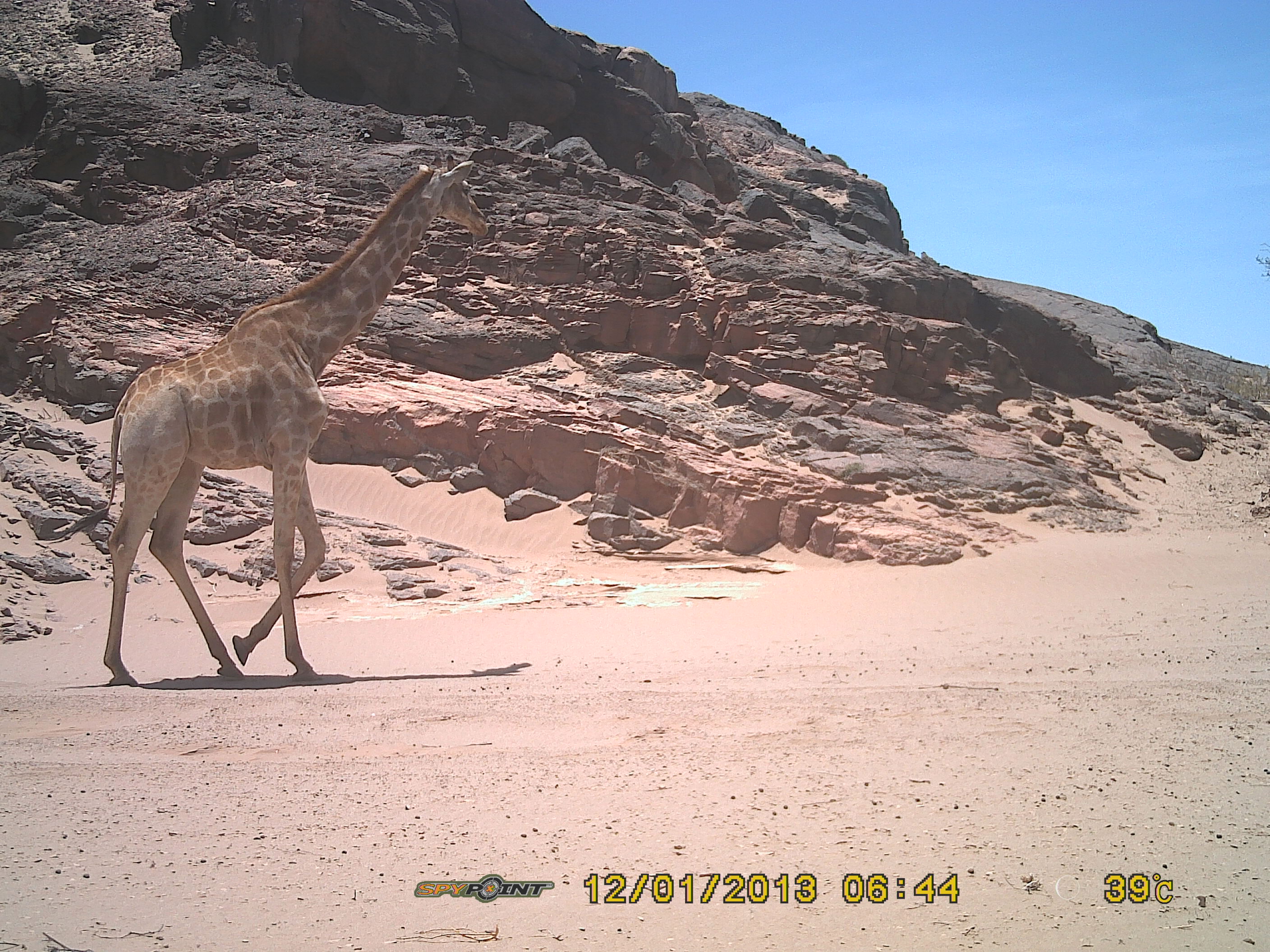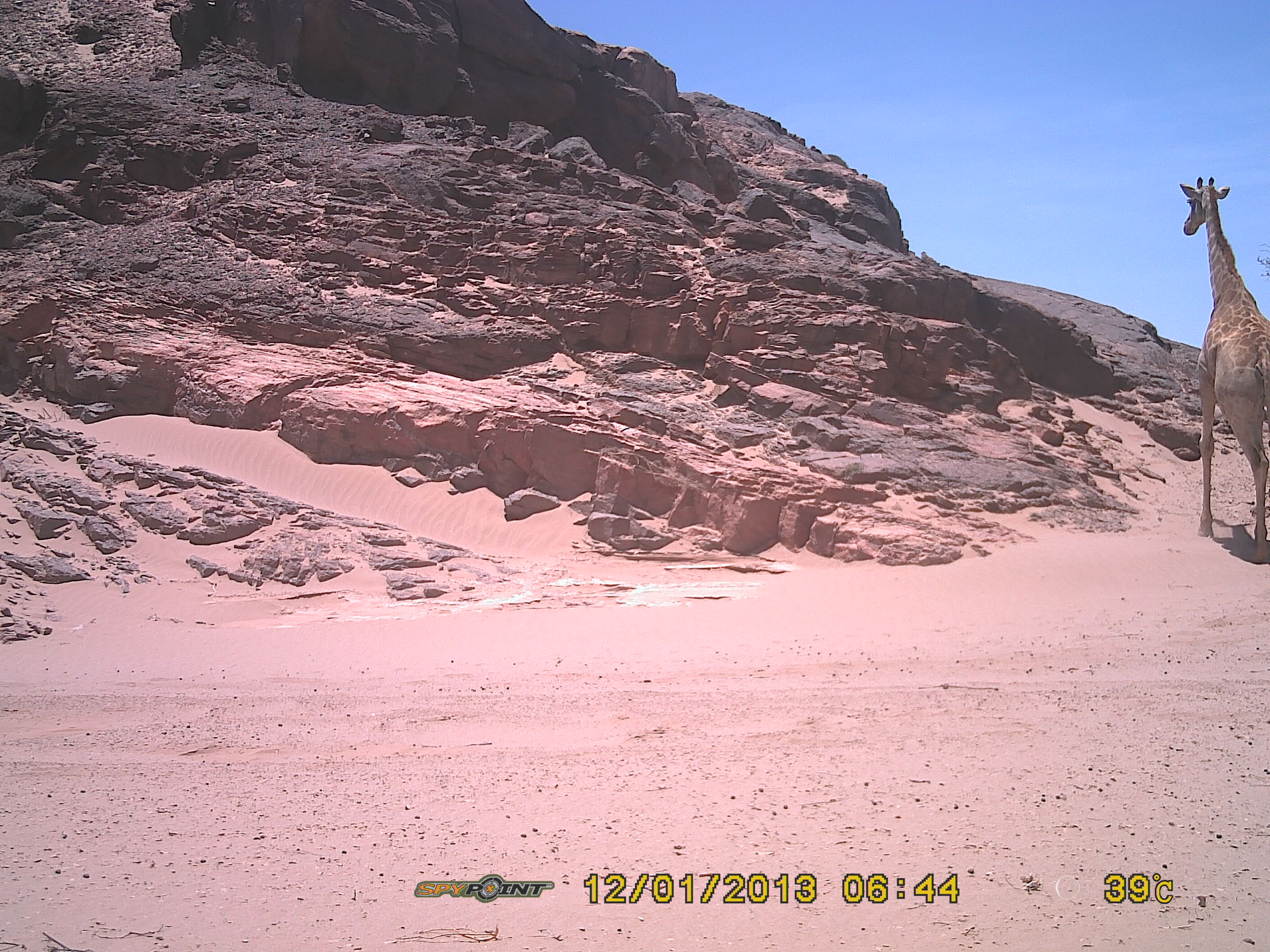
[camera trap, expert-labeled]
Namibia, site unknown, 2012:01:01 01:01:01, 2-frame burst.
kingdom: Animalia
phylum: Chordata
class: Mammalia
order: Artiodactyla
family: Giraffidae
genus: Giraffa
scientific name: Giraffa camelopardalis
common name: giraffe